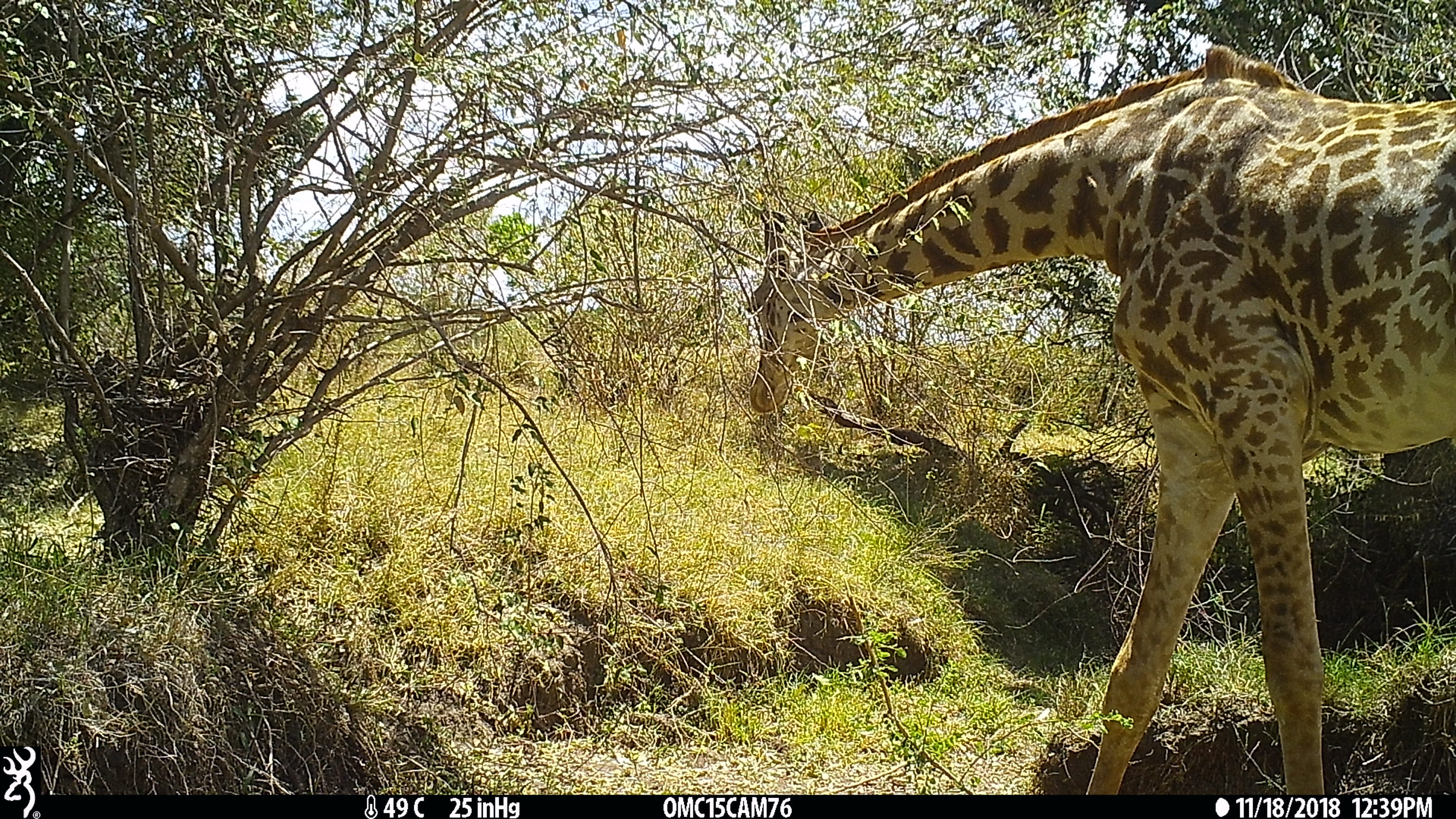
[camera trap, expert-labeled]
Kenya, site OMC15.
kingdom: Animalia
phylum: Chordata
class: Mammalia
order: Artiodactyla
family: Giraffidae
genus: Giraffa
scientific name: Giraffa camelopardalis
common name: northern giraffe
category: giraffe